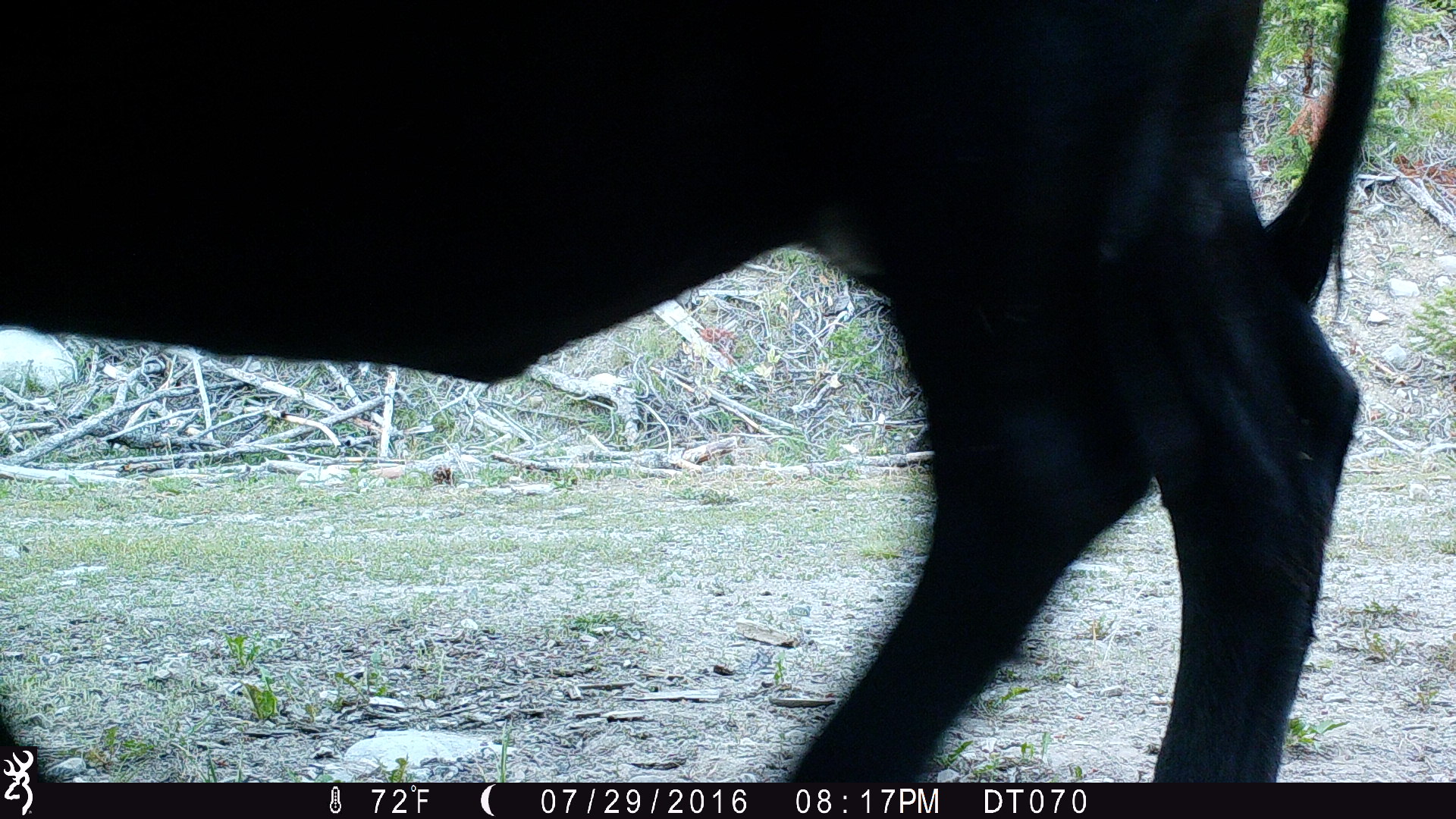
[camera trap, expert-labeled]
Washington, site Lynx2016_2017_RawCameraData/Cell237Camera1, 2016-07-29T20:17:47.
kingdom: Animalia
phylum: Chordata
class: Mammalia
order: Artiodactyla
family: Bovidae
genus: Bos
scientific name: Bos taurus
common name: domestic cattle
Domestic cattle (Bos taurus). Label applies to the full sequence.